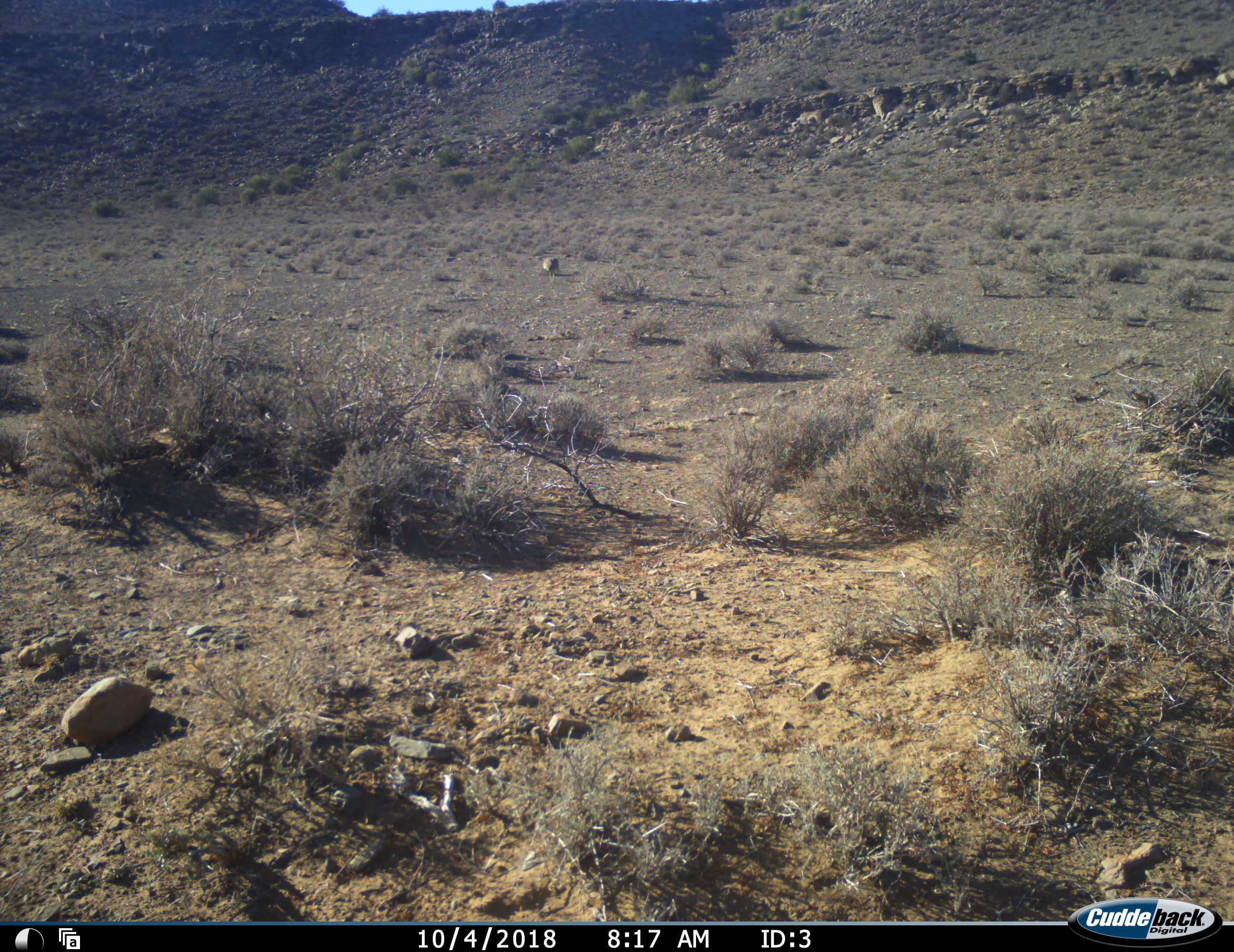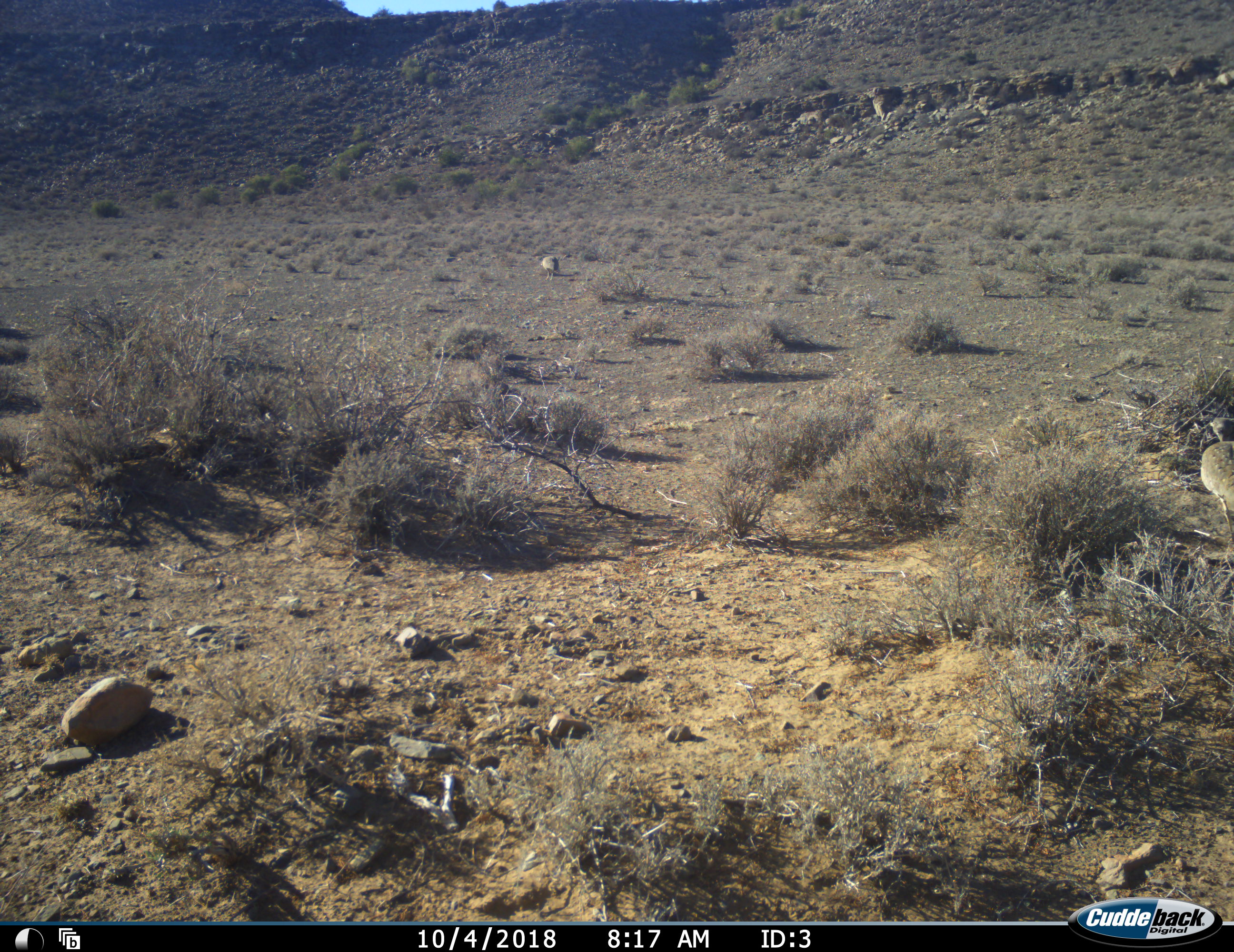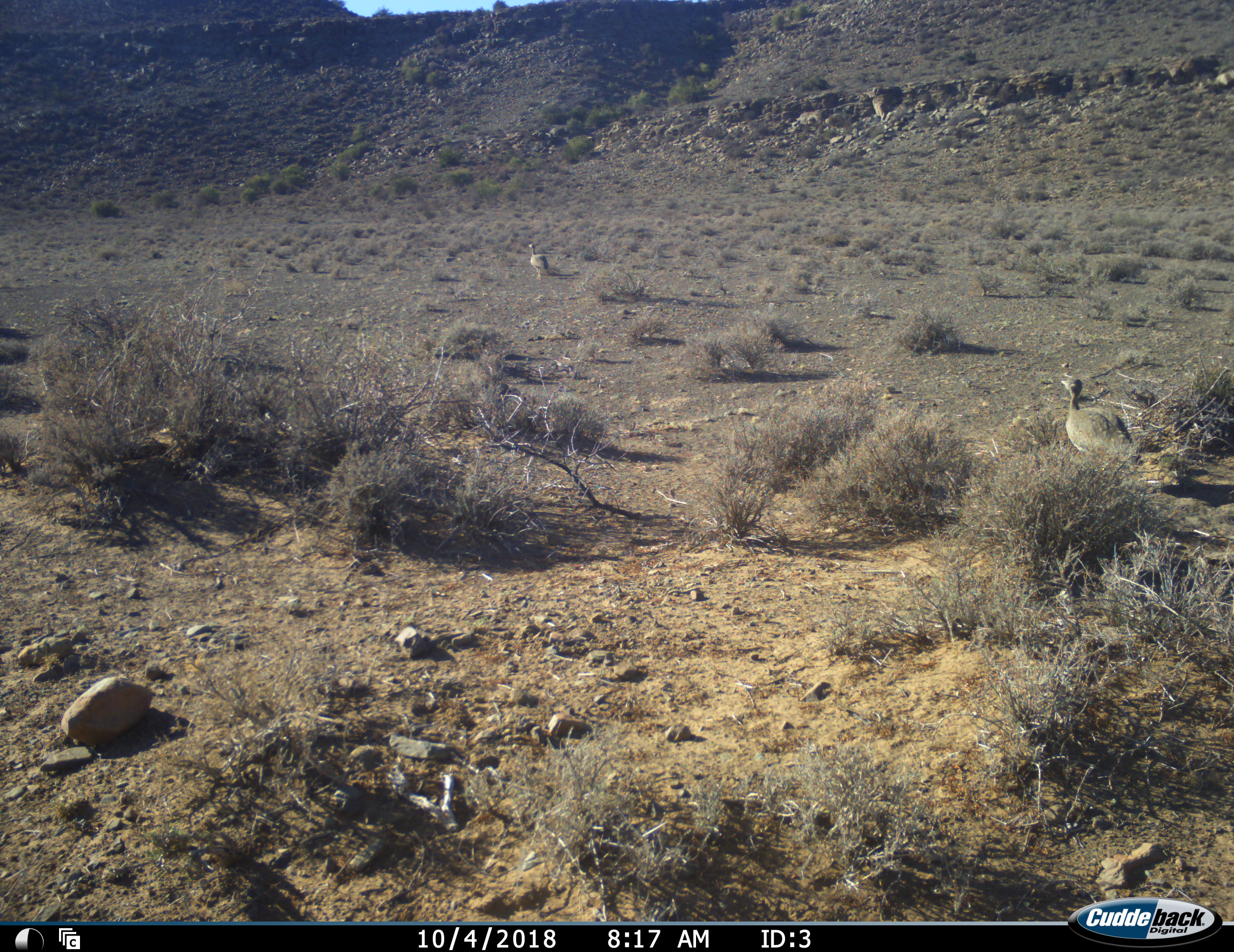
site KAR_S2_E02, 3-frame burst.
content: unidentified animal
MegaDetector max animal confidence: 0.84